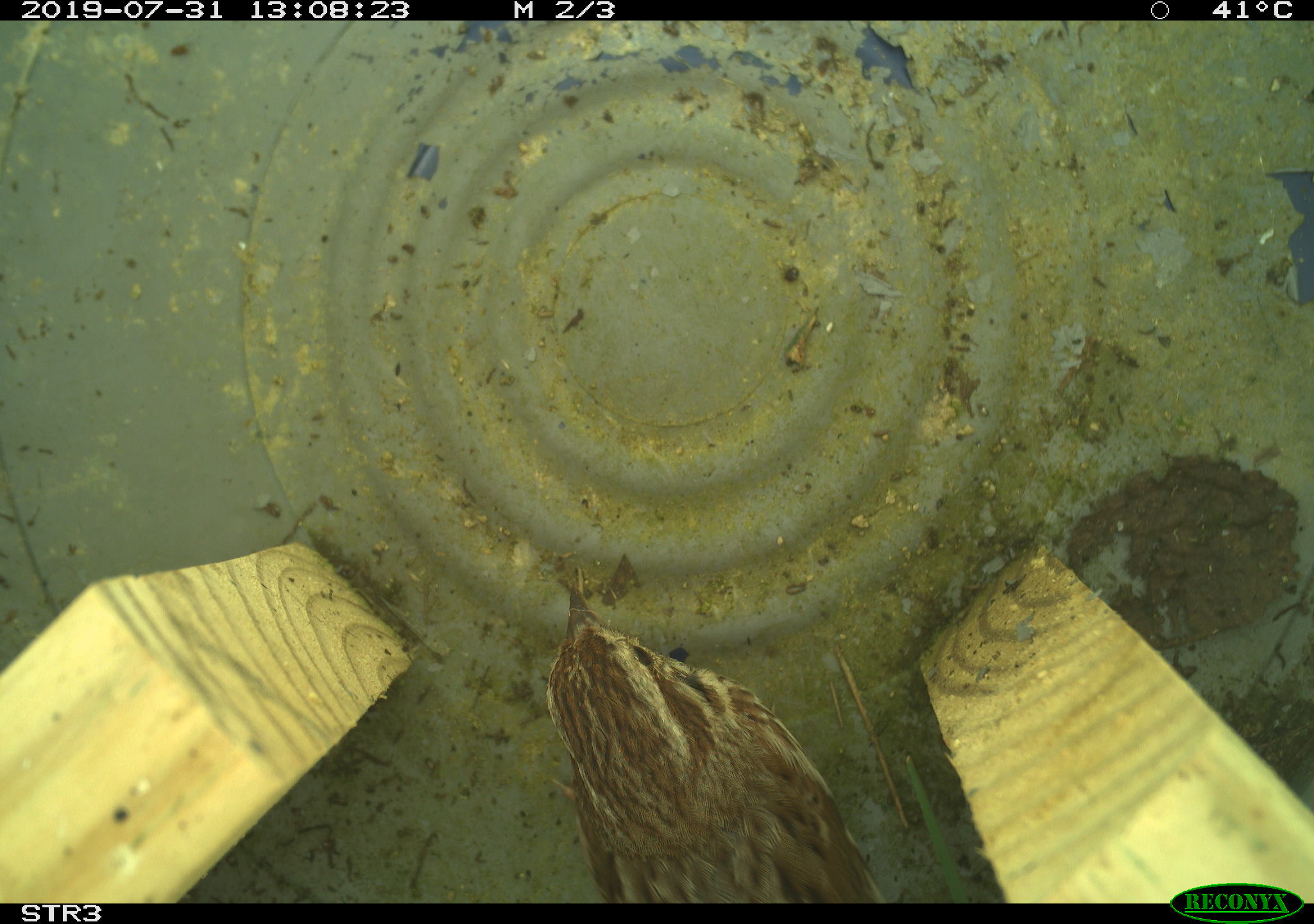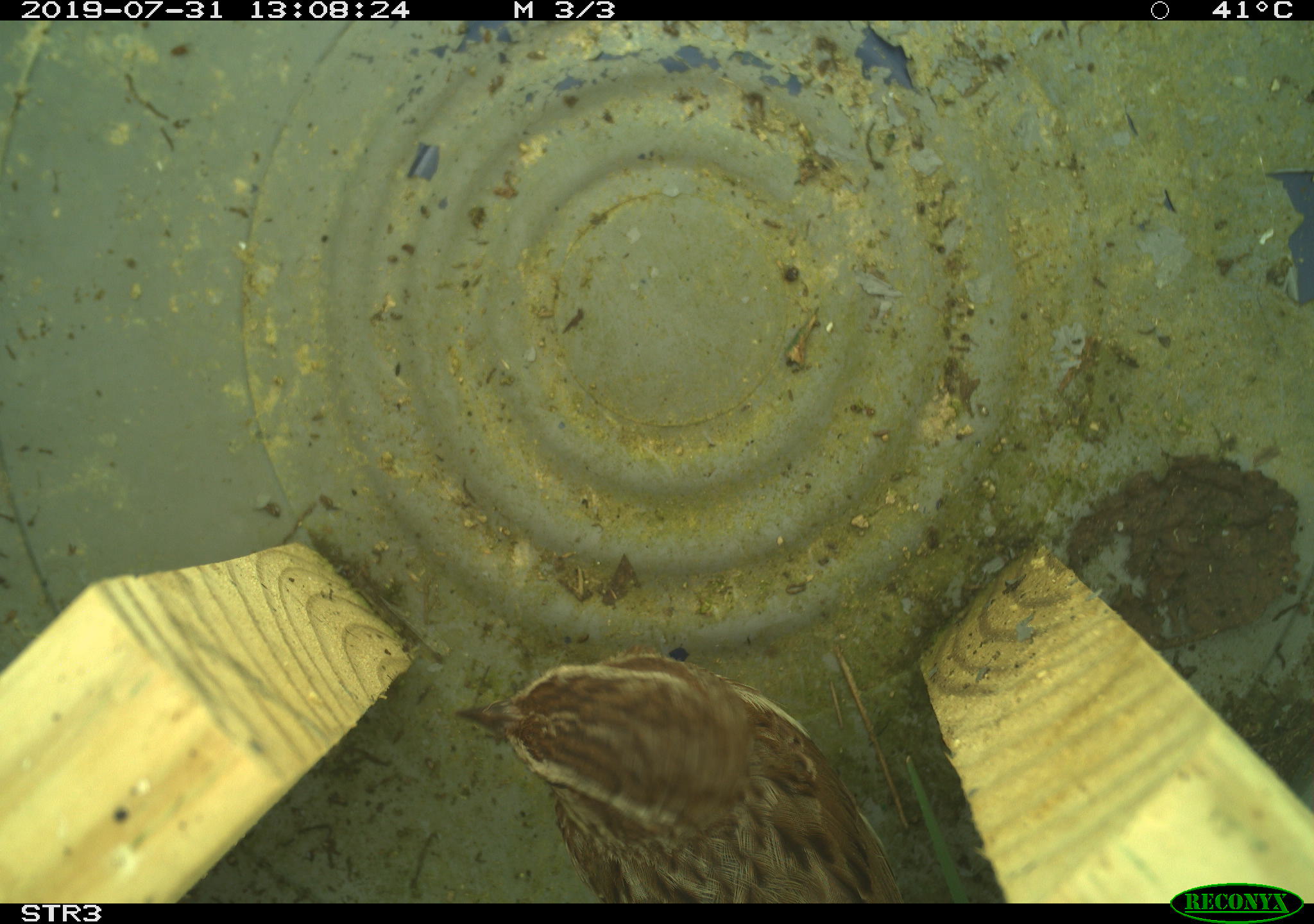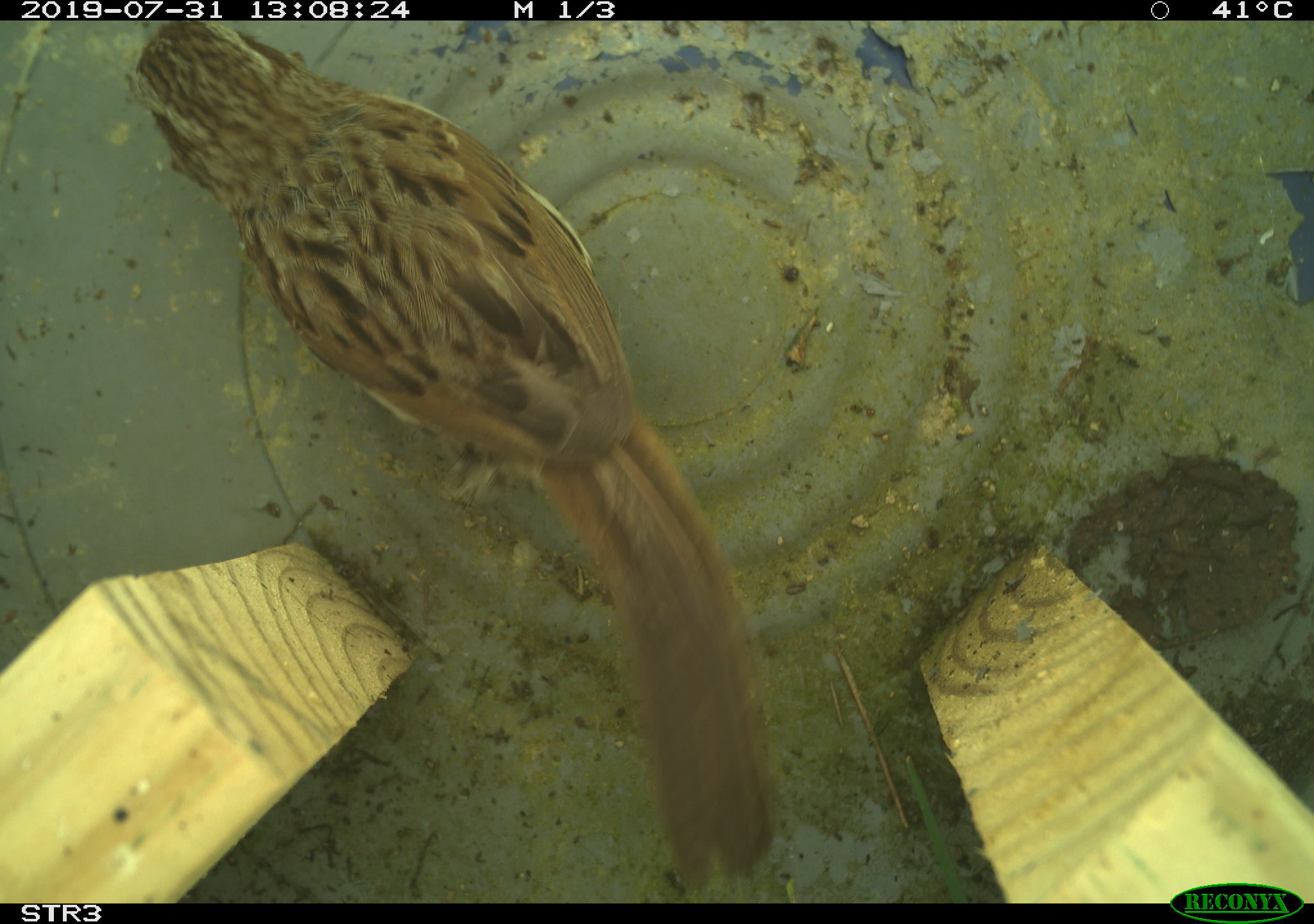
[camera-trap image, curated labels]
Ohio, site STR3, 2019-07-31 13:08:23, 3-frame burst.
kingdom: Animalia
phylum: Chordata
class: Aves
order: Passeriformes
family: Passerellidae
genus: Melospiza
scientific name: Melospiza melodia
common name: song sparrow